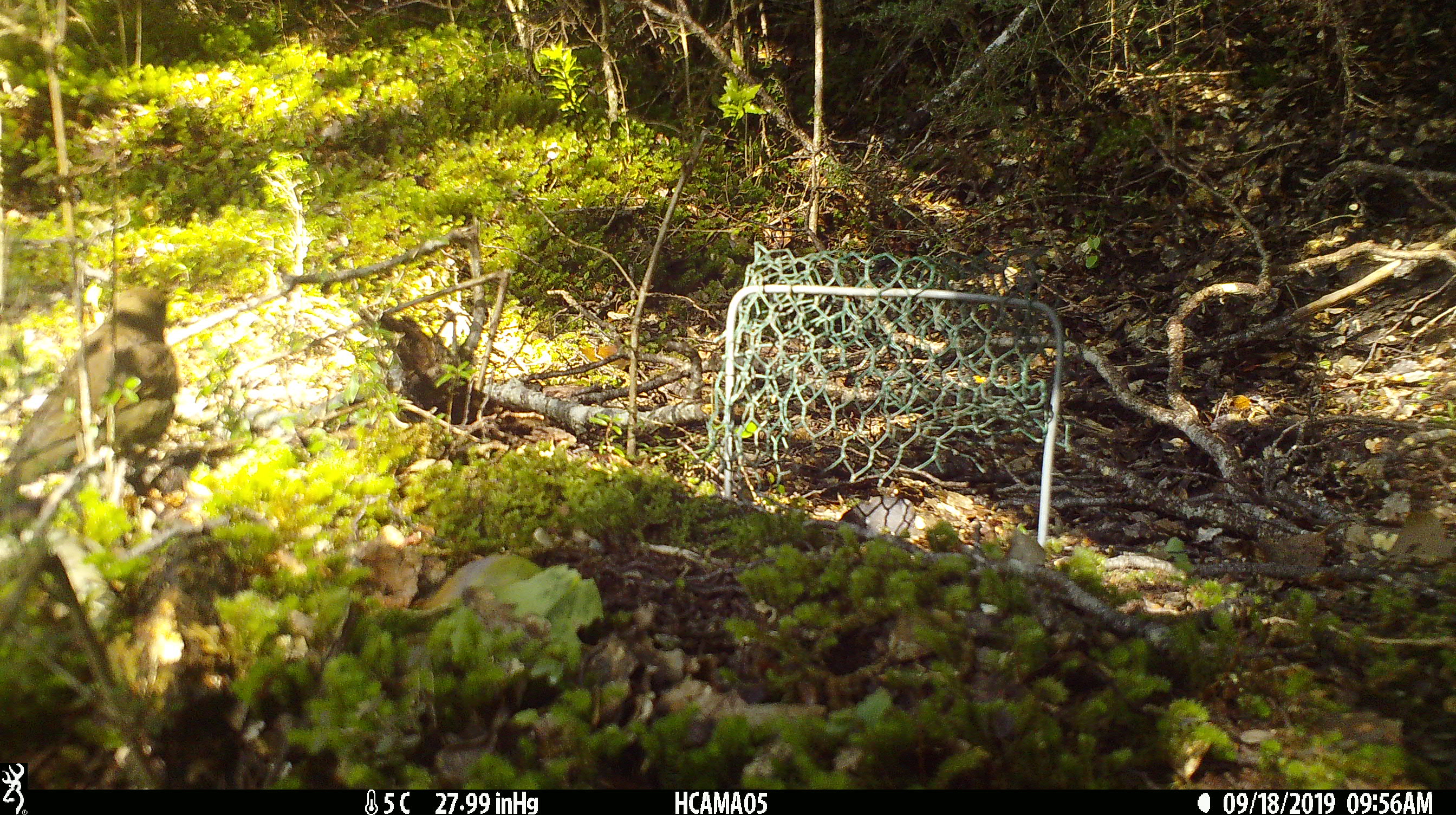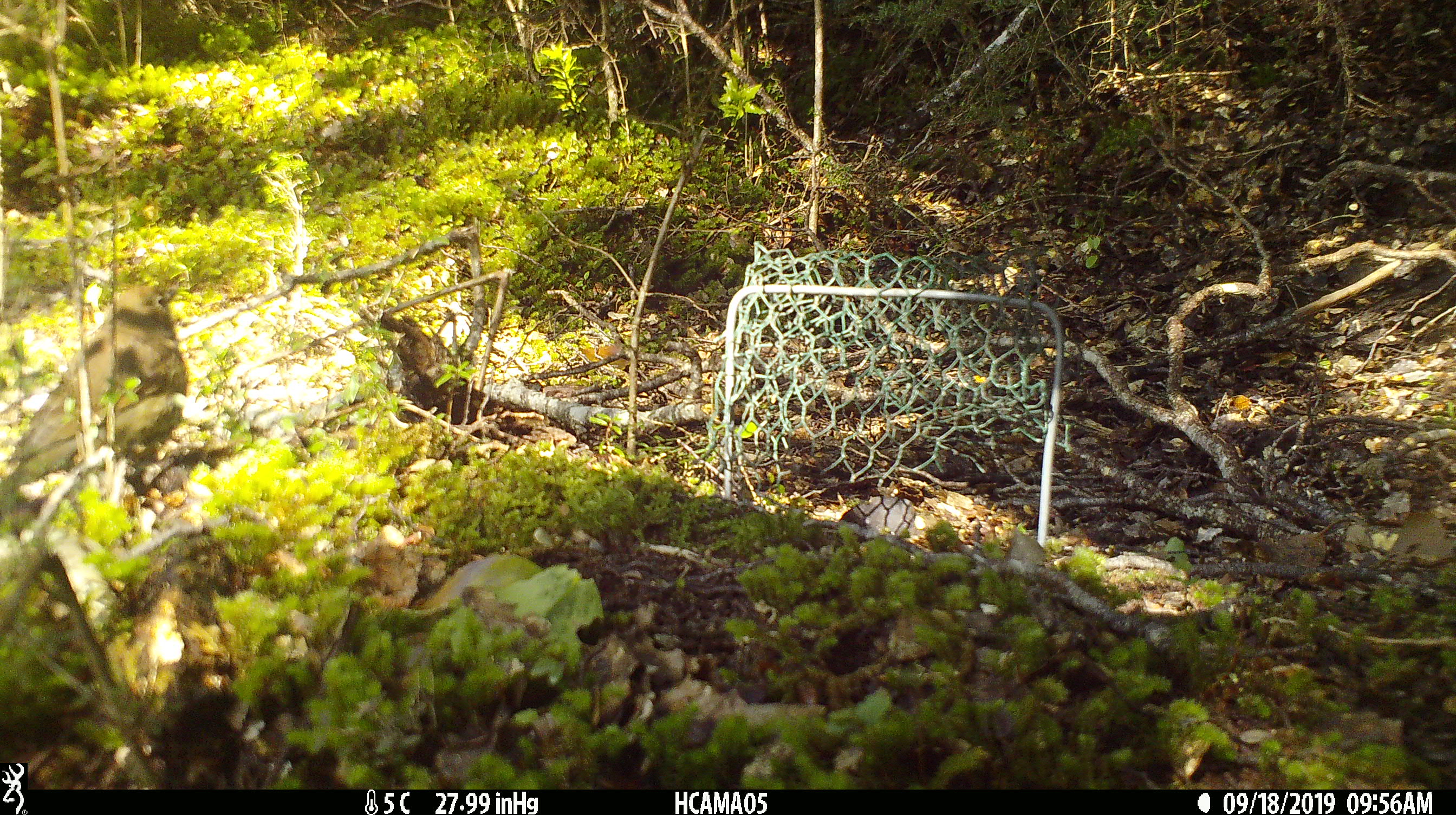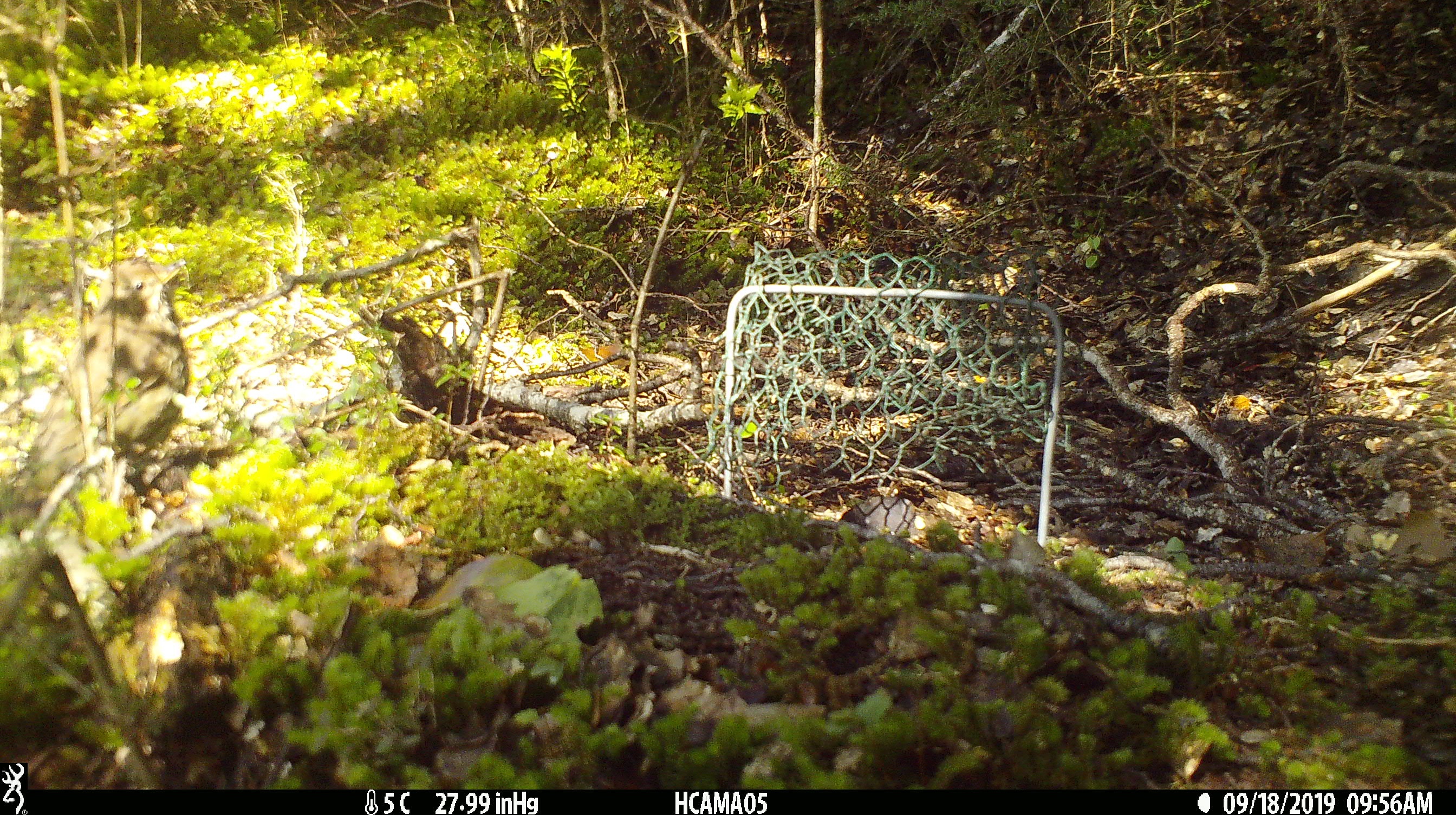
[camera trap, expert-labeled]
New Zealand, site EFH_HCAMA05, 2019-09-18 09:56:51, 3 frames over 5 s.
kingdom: Animalia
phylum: Chordata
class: Aves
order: Passeriformes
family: Turdidae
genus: Turdus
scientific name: Turdus philomelos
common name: song thrush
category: thrush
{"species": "thrush (song thrush) (Turdus philomelos)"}